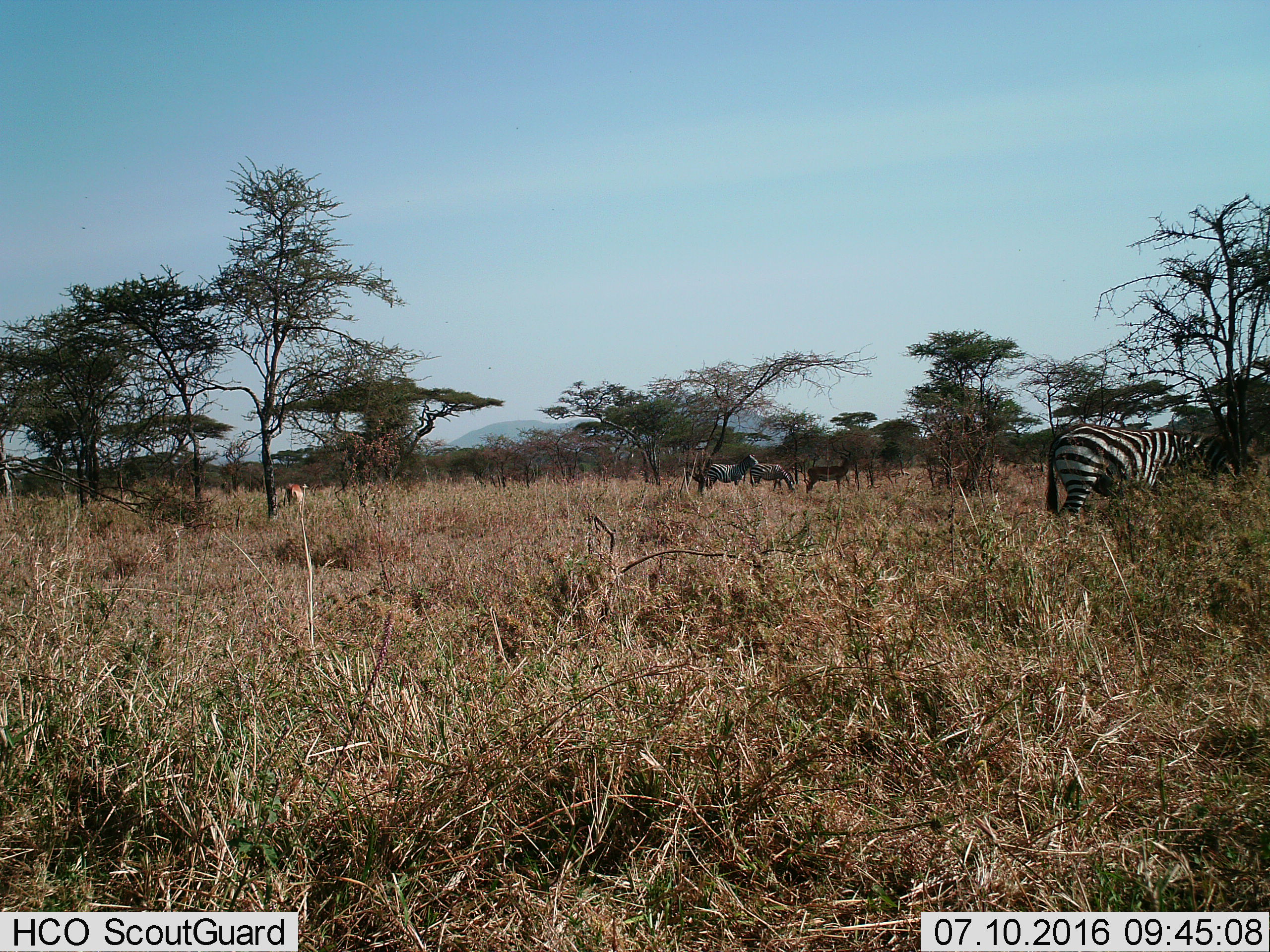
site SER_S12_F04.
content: unidentified animal